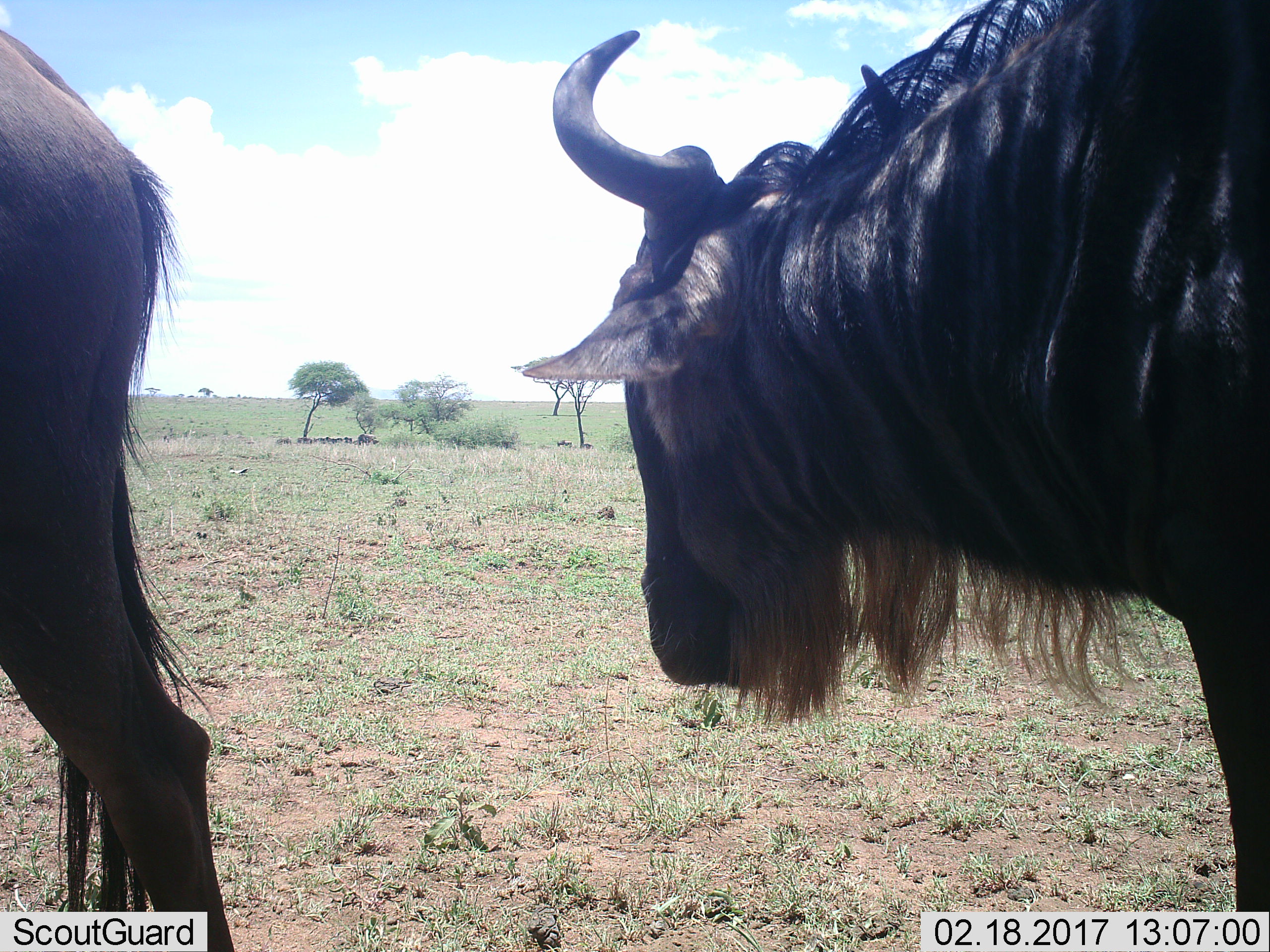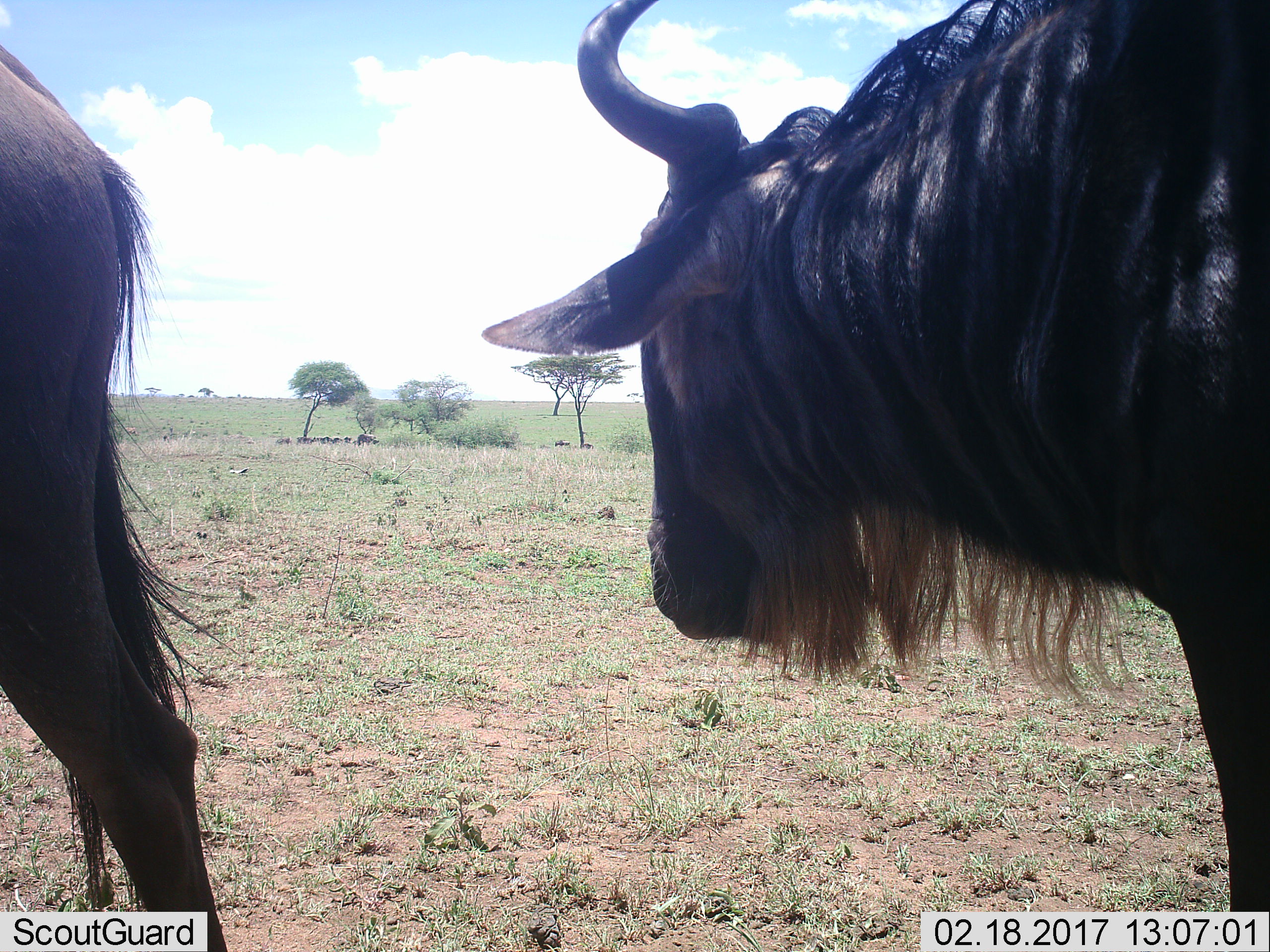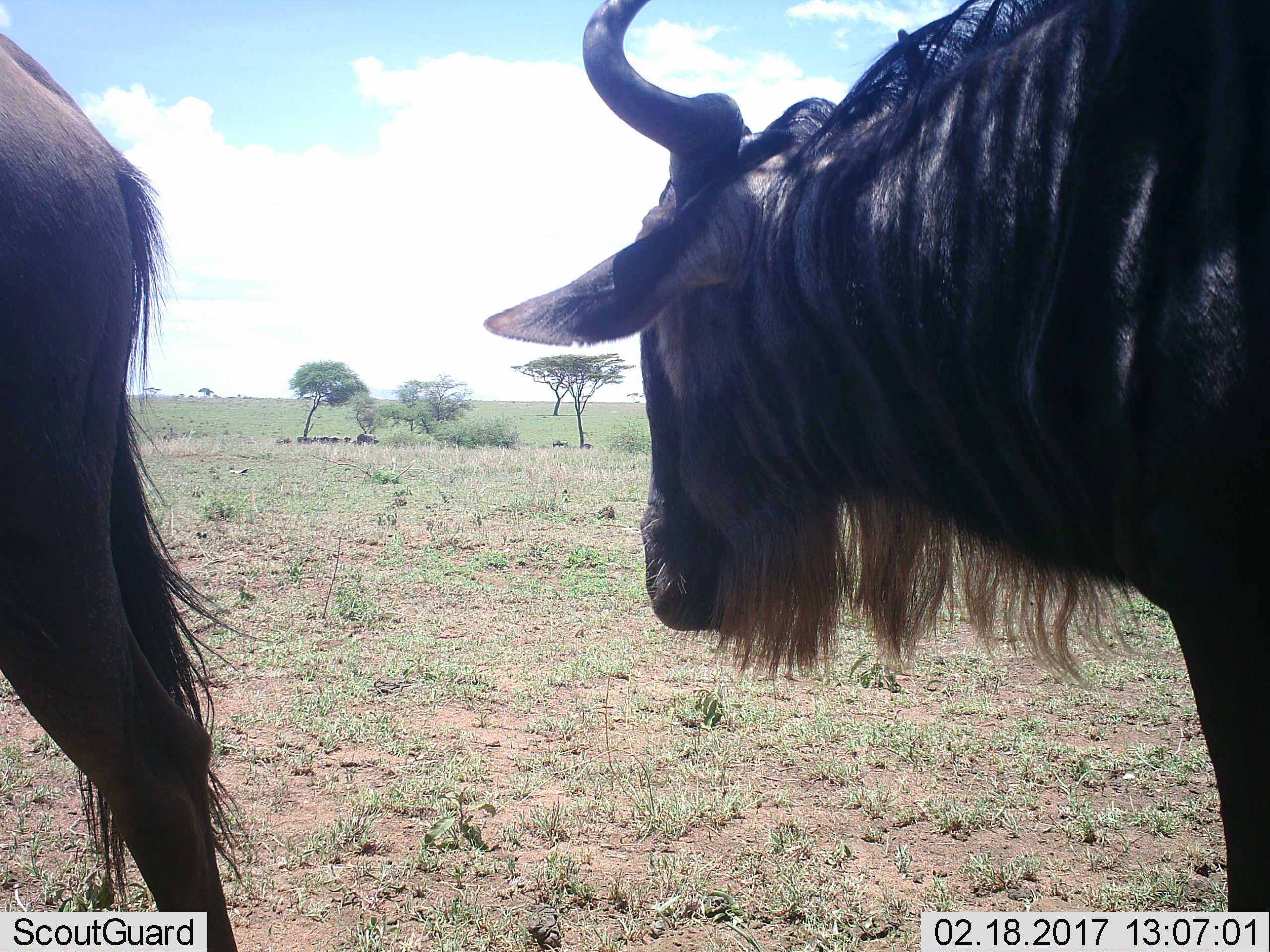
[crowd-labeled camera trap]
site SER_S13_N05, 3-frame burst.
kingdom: Animalia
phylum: Chordata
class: Mammalia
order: Artiodactyla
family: Bovidae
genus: Connochaetes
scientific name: Connochaetes taurinus taurinus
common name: blue wildebeest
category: wildebeestblue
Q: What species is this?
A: Wildebeestblue (blue wildebeest) (Connochaetes taurinus taurinus).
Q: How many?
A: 2.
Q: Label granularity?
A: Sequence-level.